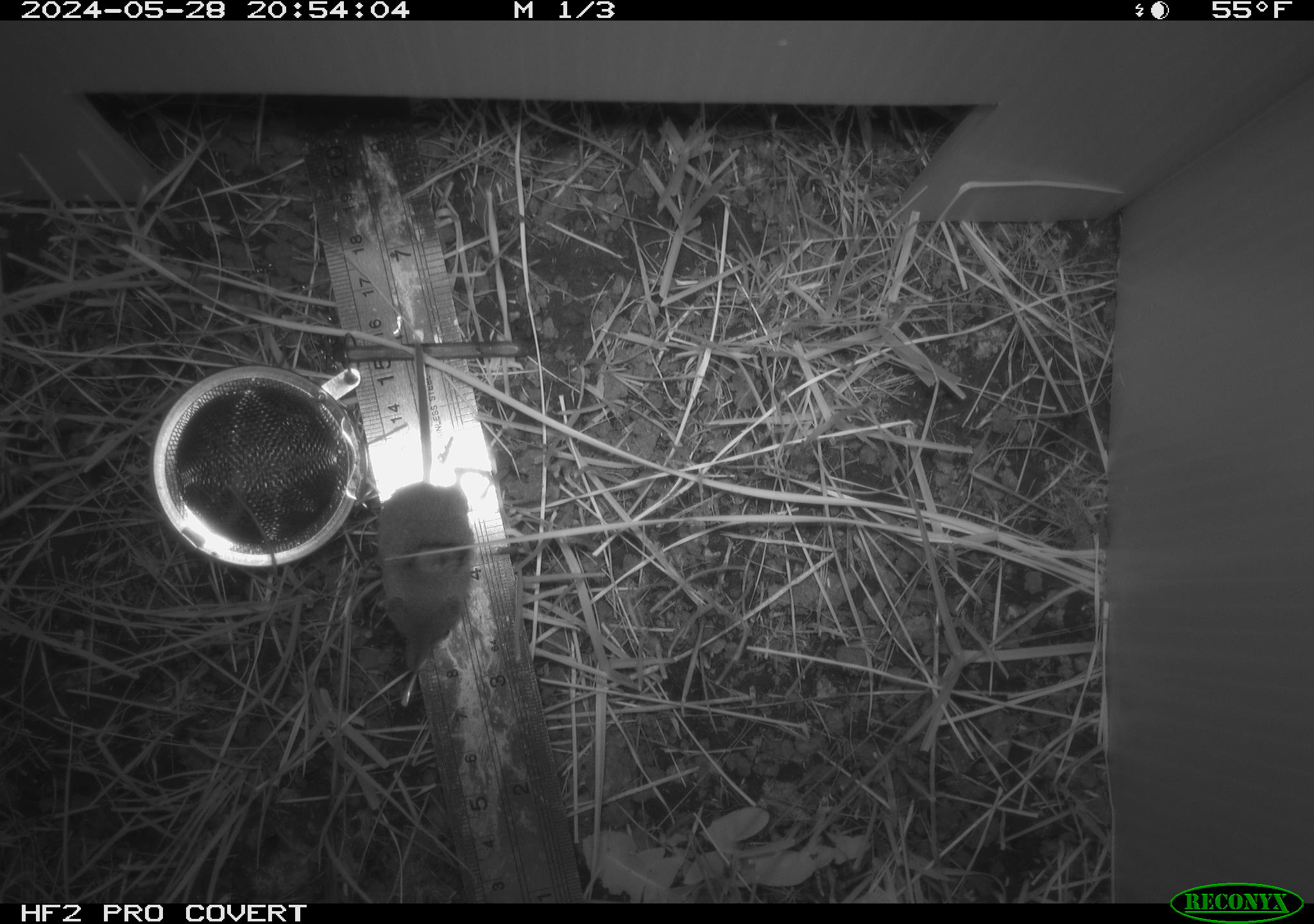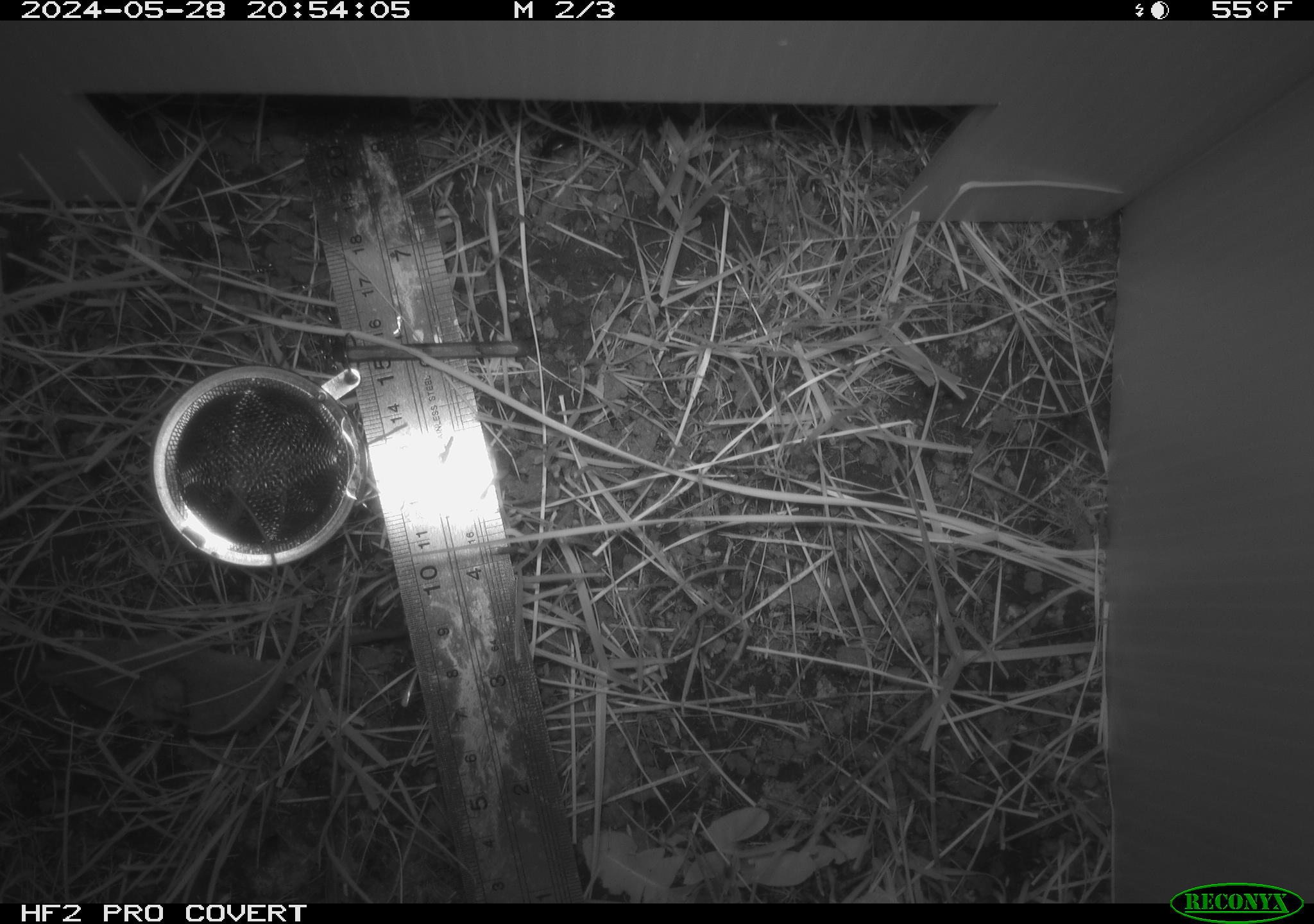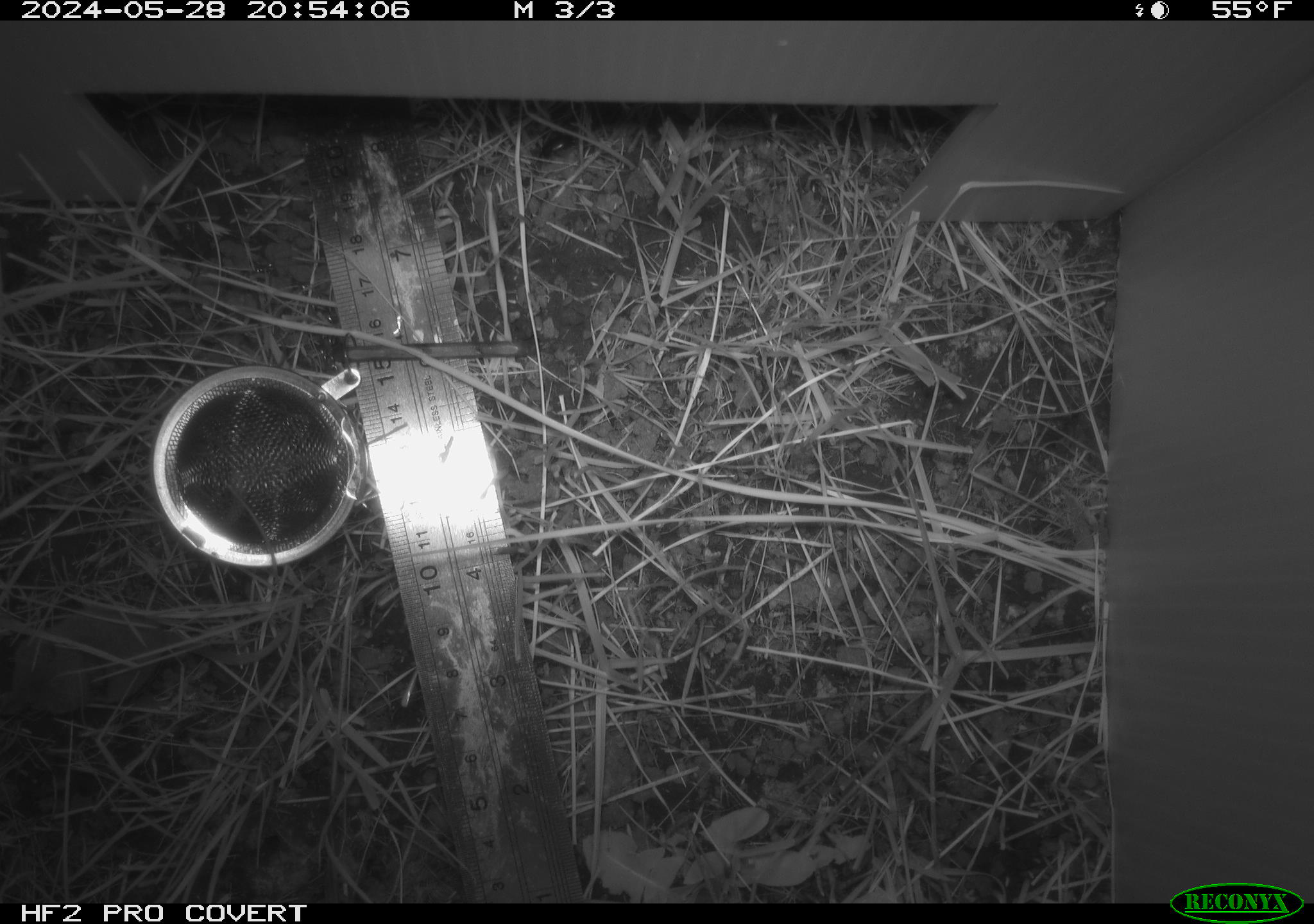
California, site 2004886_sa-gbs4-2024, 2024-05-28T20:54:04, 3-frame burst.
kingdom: Animalia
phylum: Chordata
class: Mammalia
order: Eulipotyphla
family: Soricidae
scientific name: Soricidae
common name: shrews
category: soricidae family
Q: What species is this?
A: Soricidae family (shrews) (Soricidae).